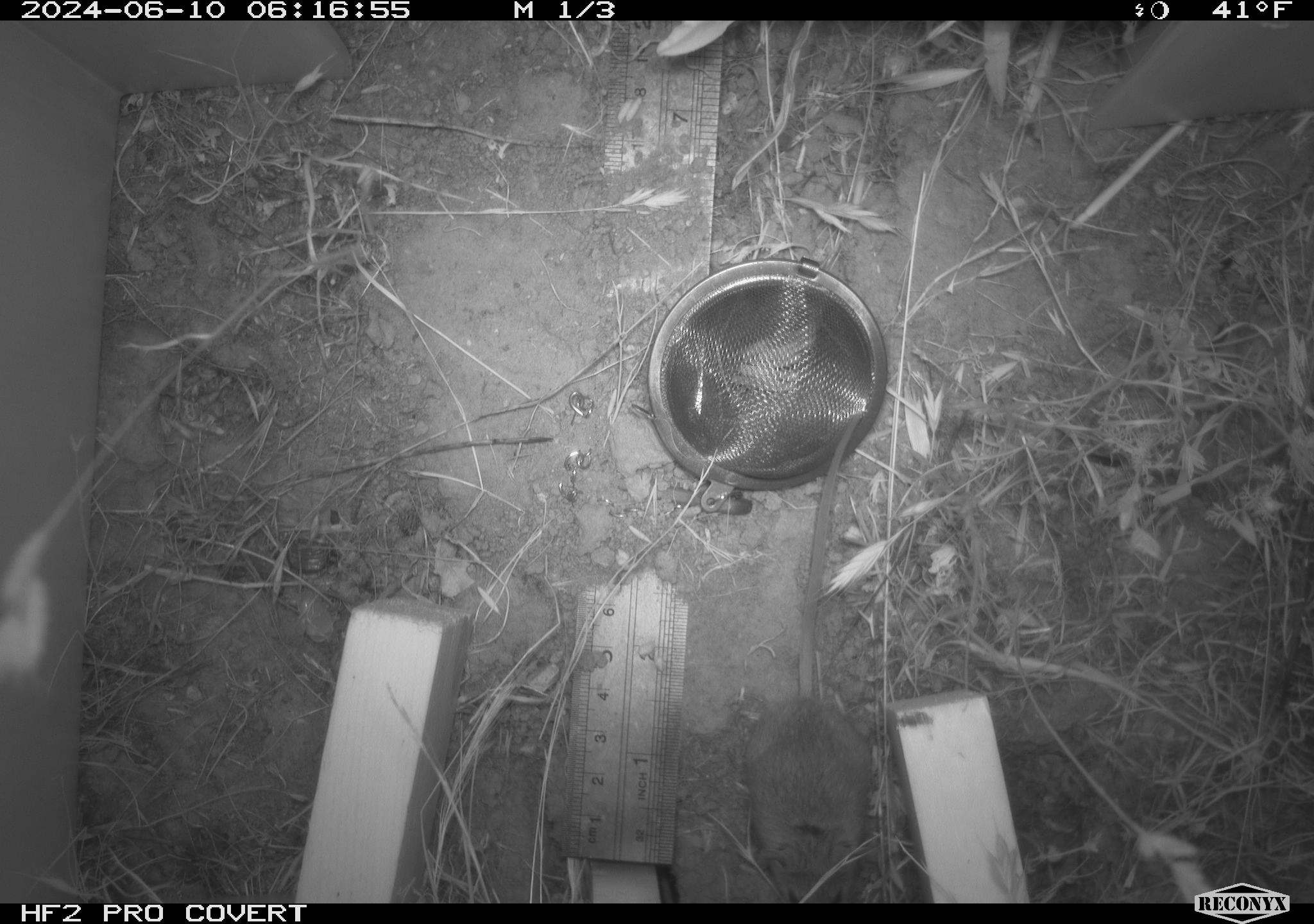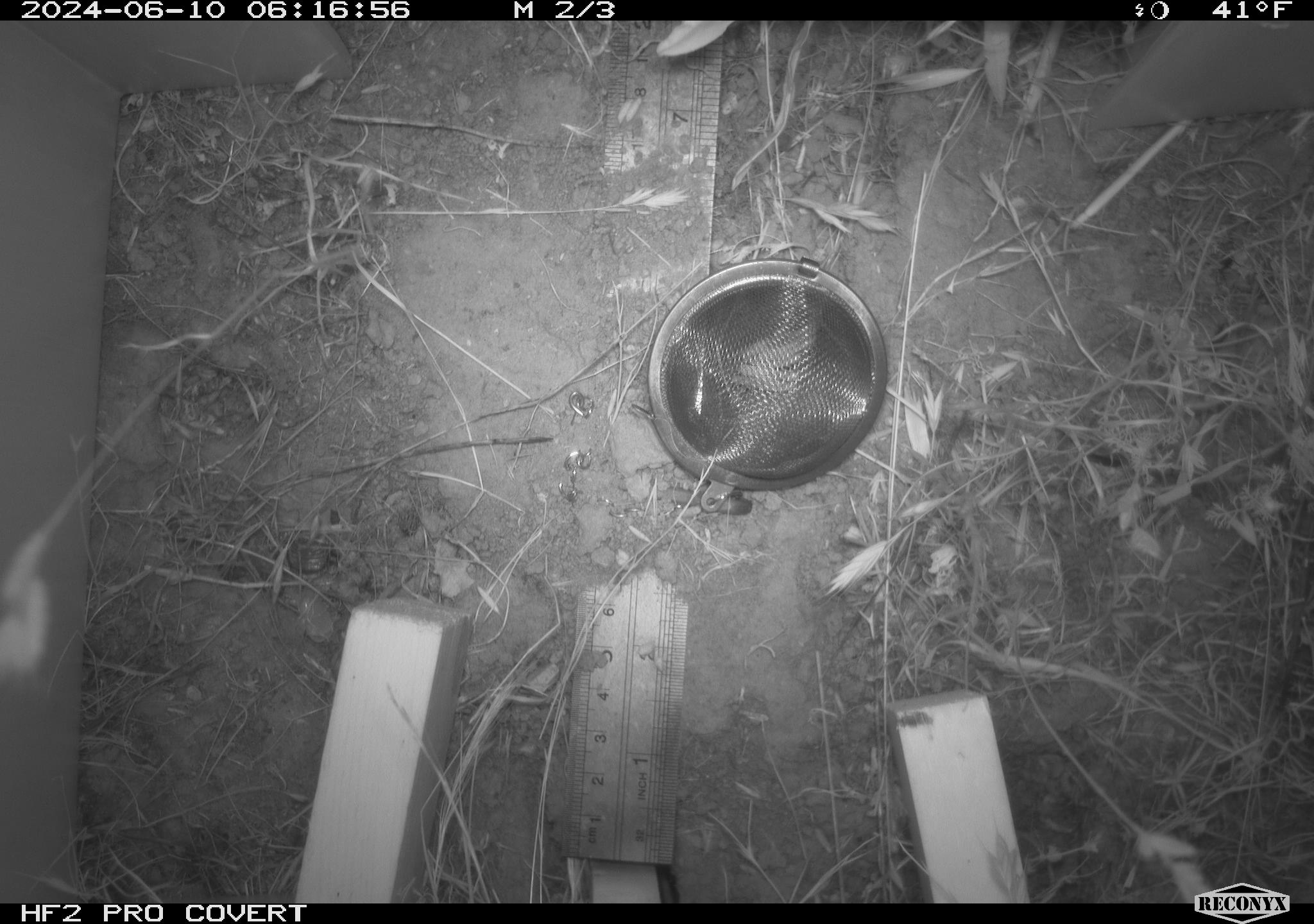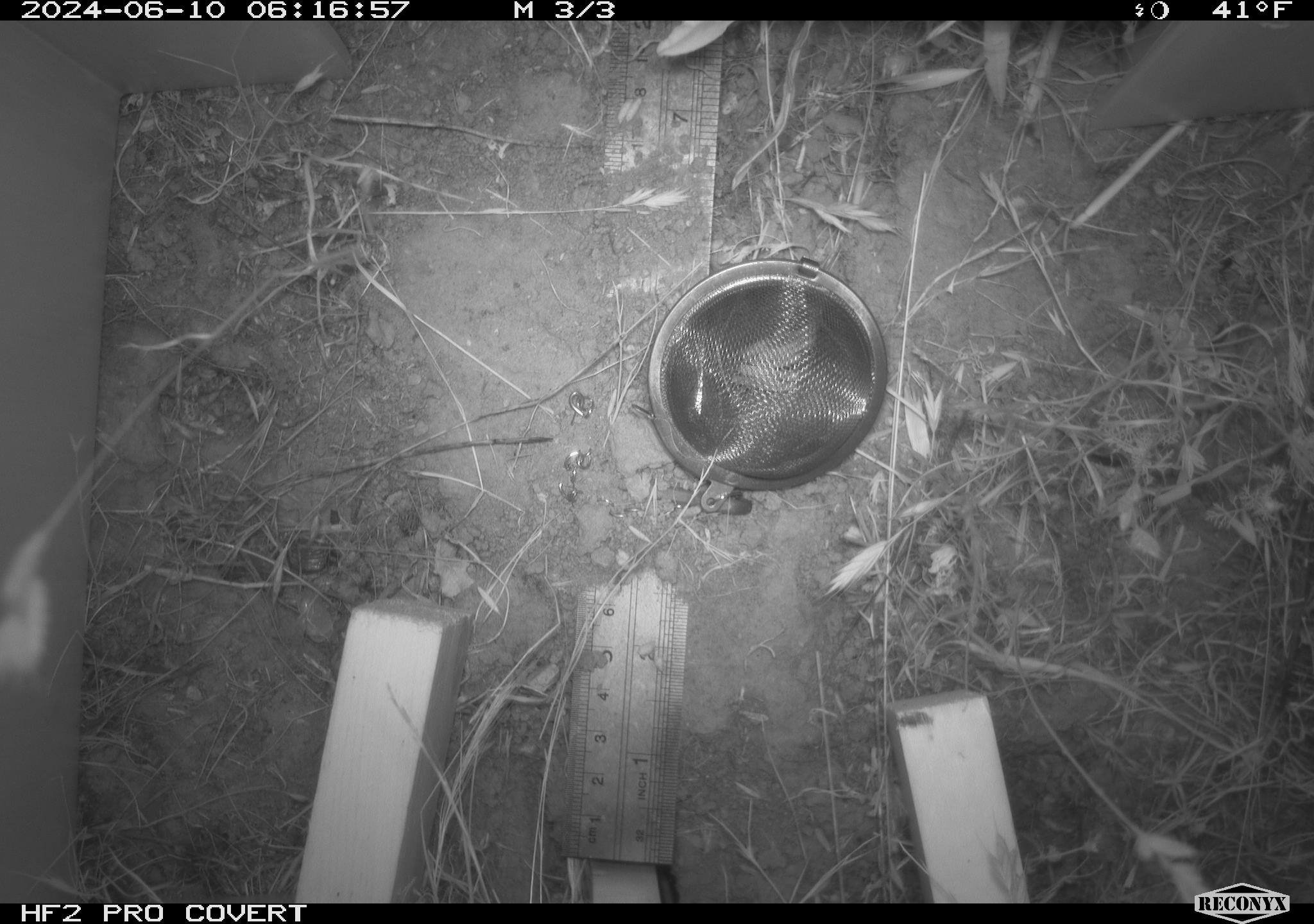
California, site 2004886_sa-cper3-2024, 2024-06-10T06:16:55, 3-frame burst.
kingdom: Animalia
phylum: Chordata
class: Mammalia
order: Rodentia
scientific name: Rodentia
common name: rodent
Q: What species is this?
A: Rodent (Rodentia).